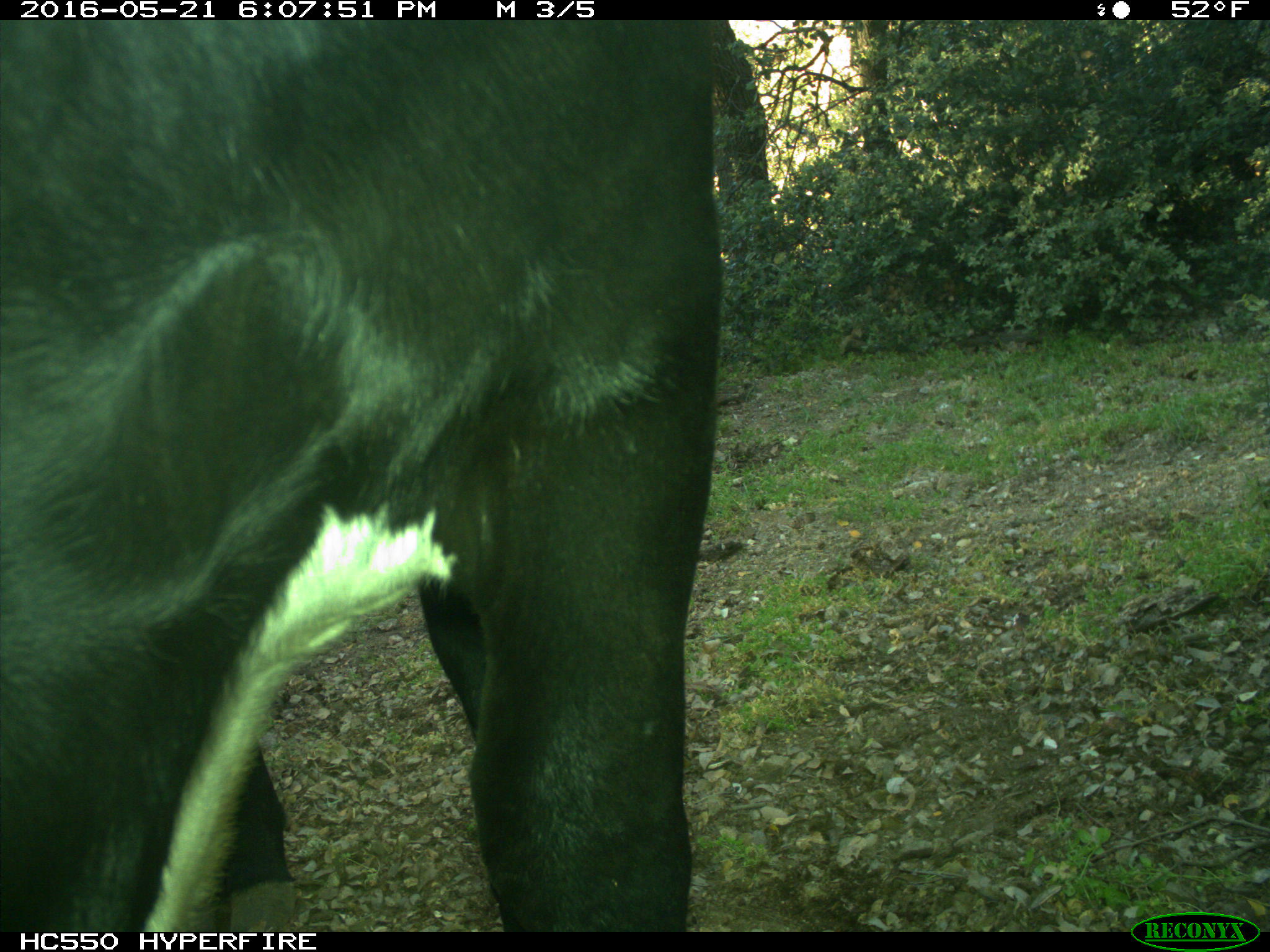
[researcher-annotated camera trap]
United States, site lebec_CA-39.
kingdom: Animalia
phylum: Chordata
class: Mammalia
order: Artiodactyla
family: Bovidae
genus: Bos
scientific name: Bos taurus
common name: domestic cow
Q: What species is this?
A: Bos taurus (domestic cow).